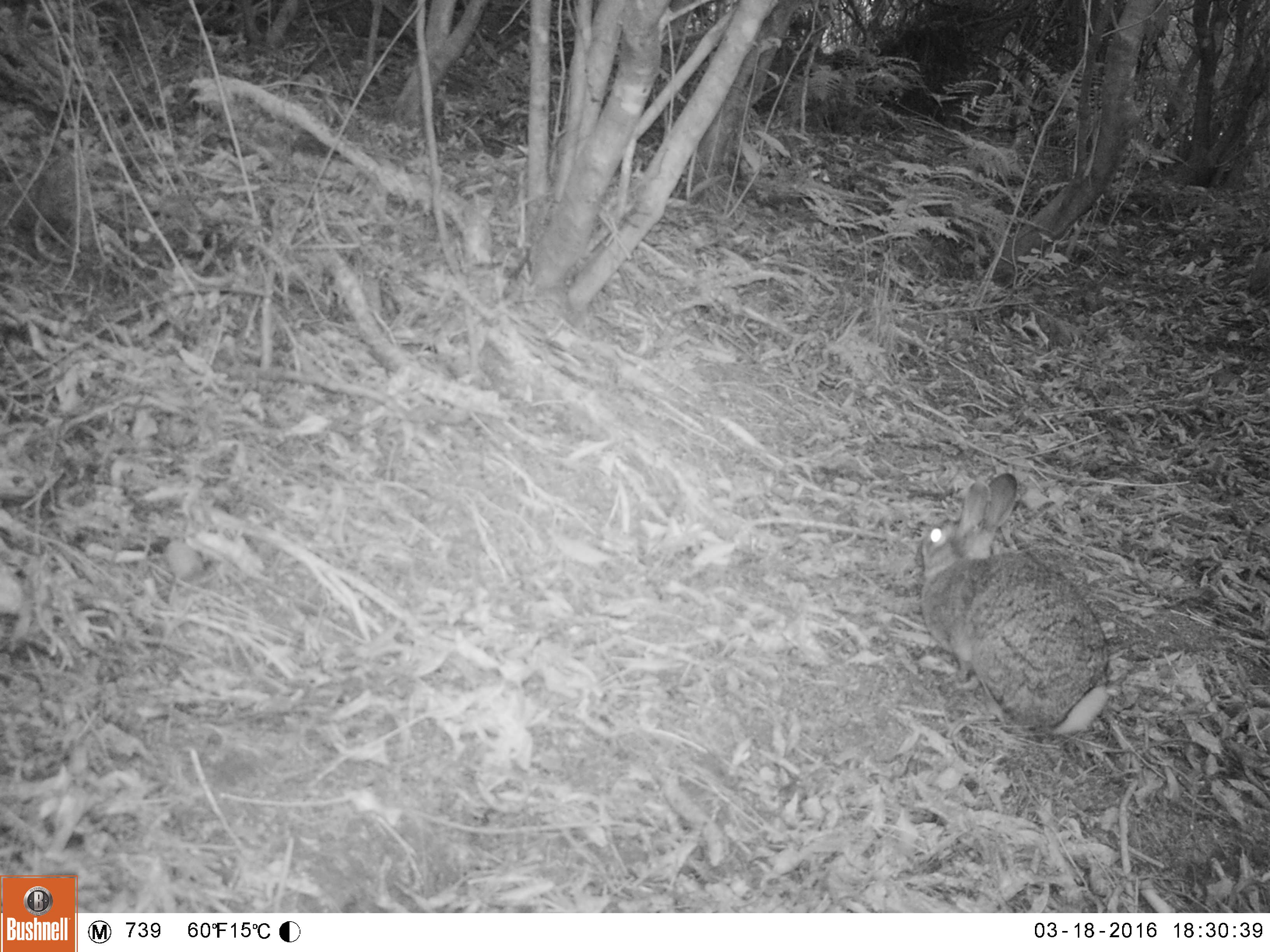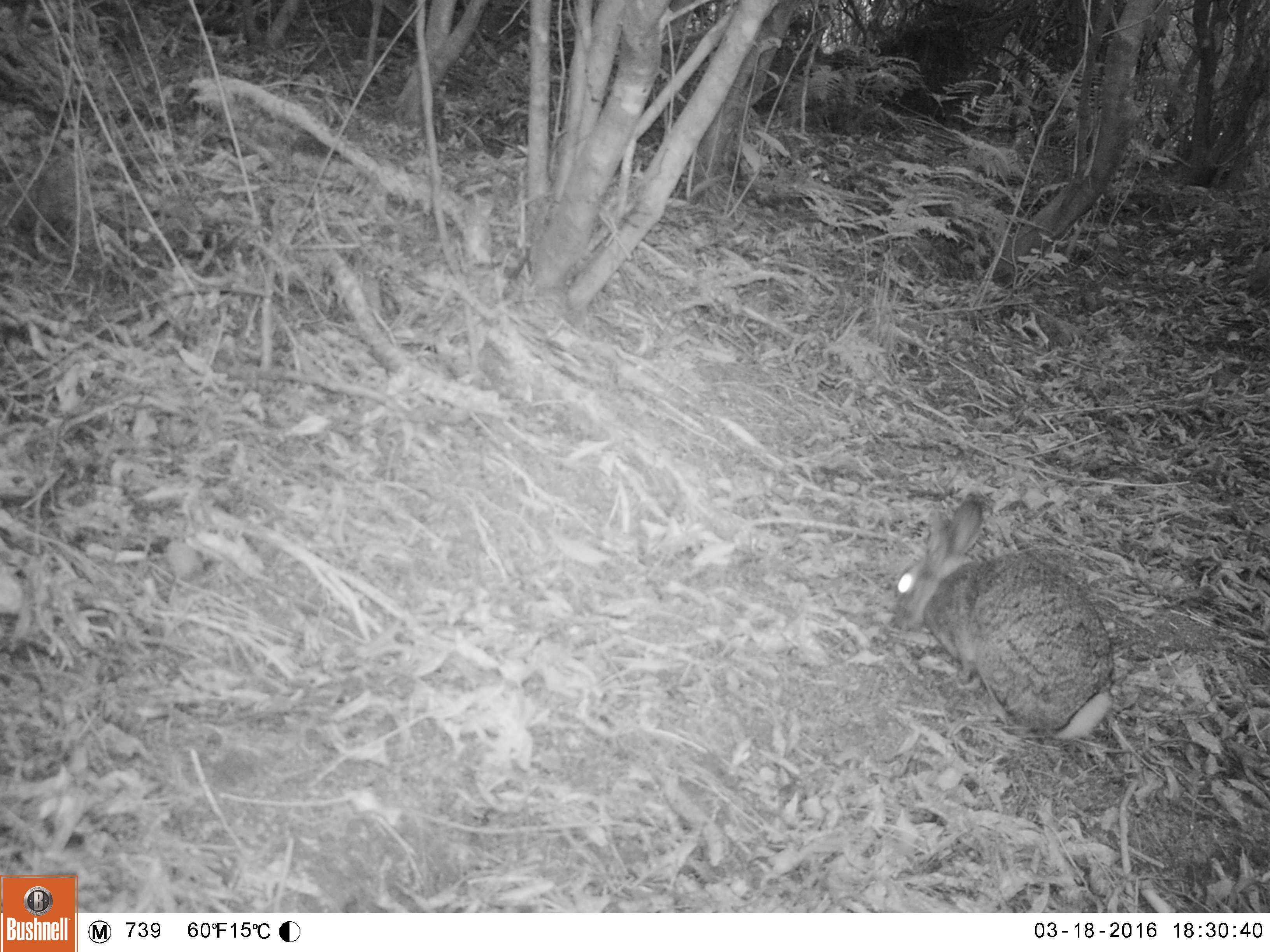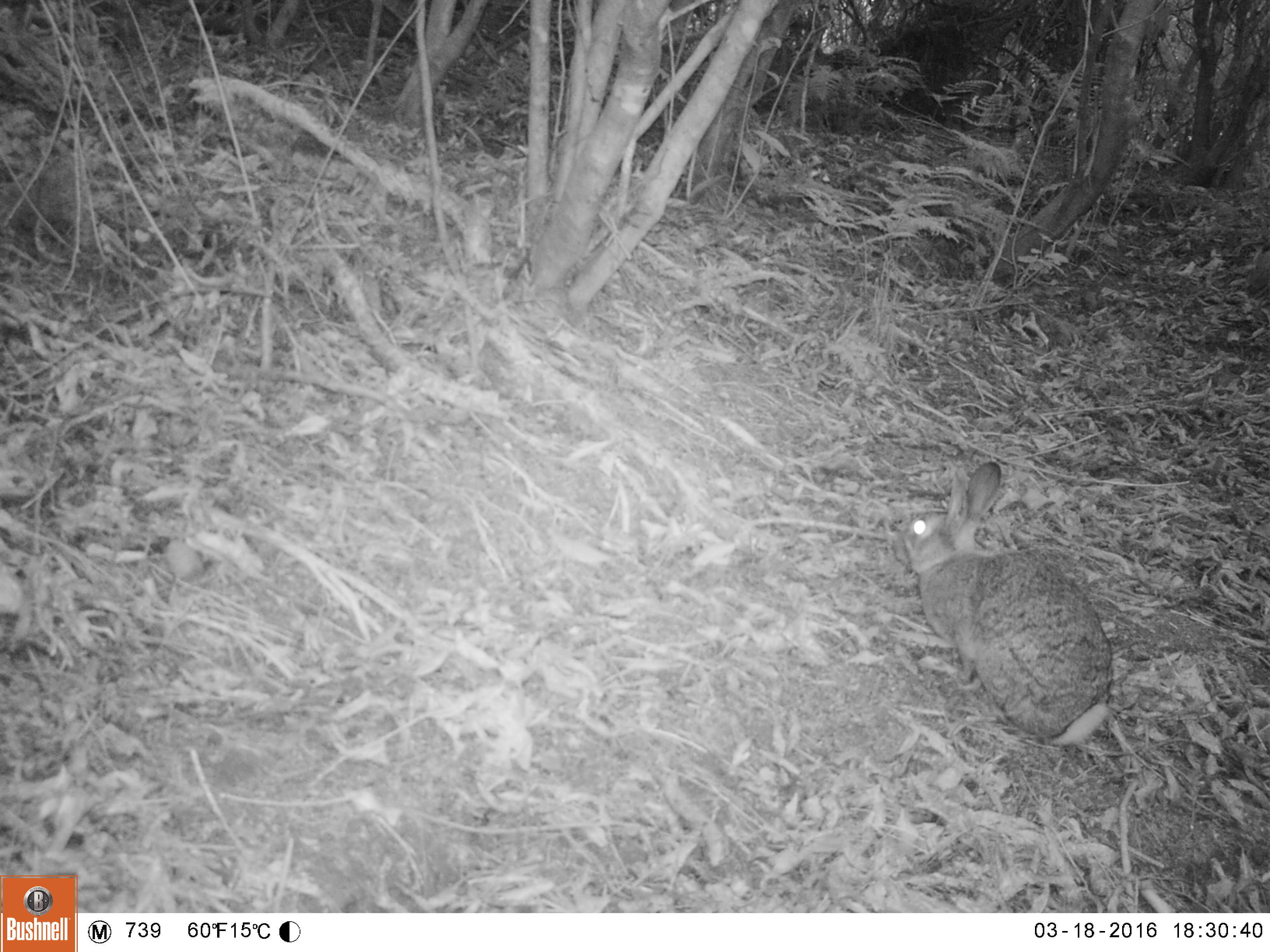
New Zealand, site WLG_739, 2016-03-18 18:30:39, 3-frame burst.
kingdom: Animalia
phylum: Chordata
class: Mammalia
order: Lagomorpha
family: Leporidae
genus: Oryctolagus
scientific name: Oryctolagus cuniculus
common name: european rabbit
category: rabbit